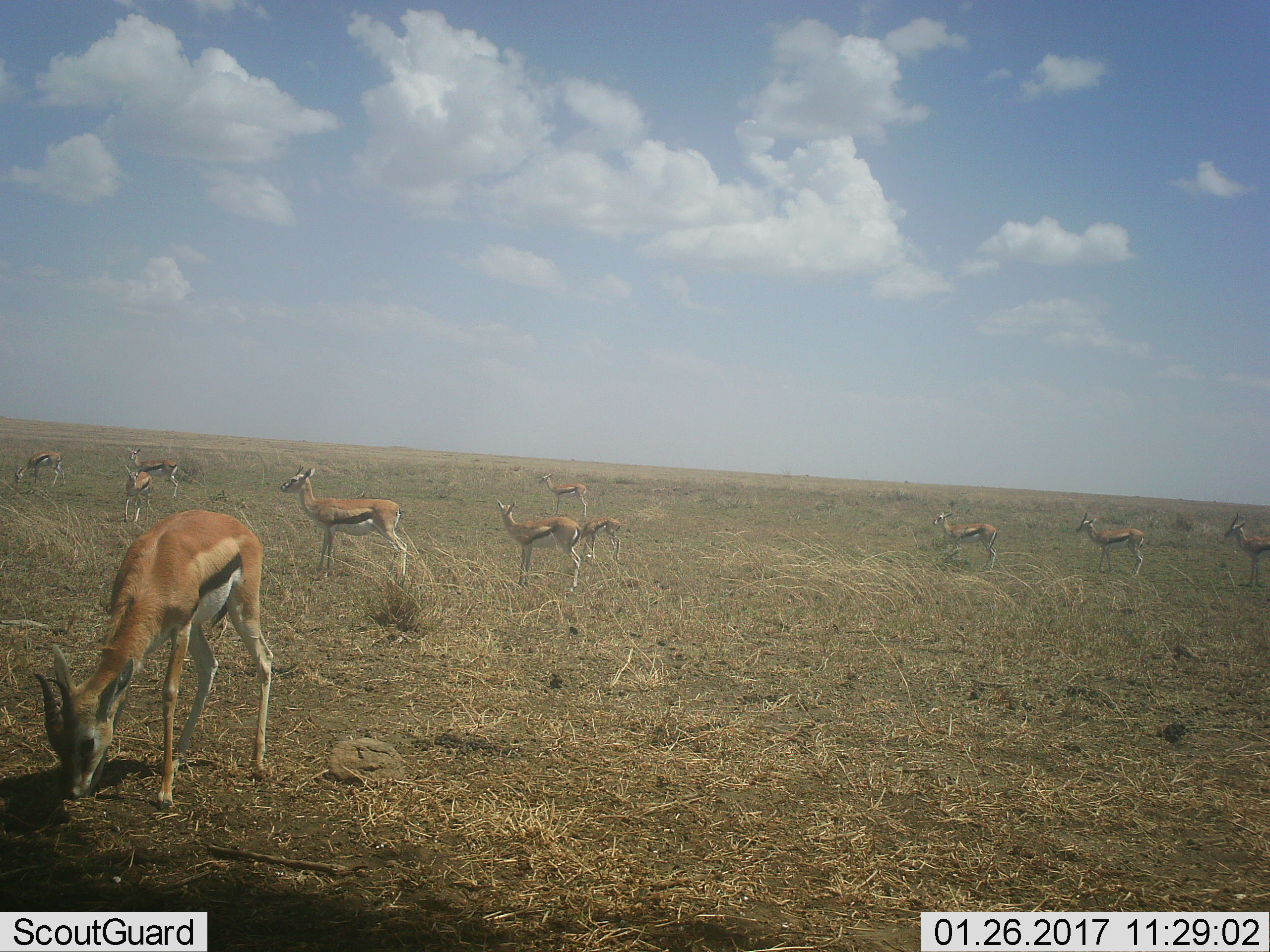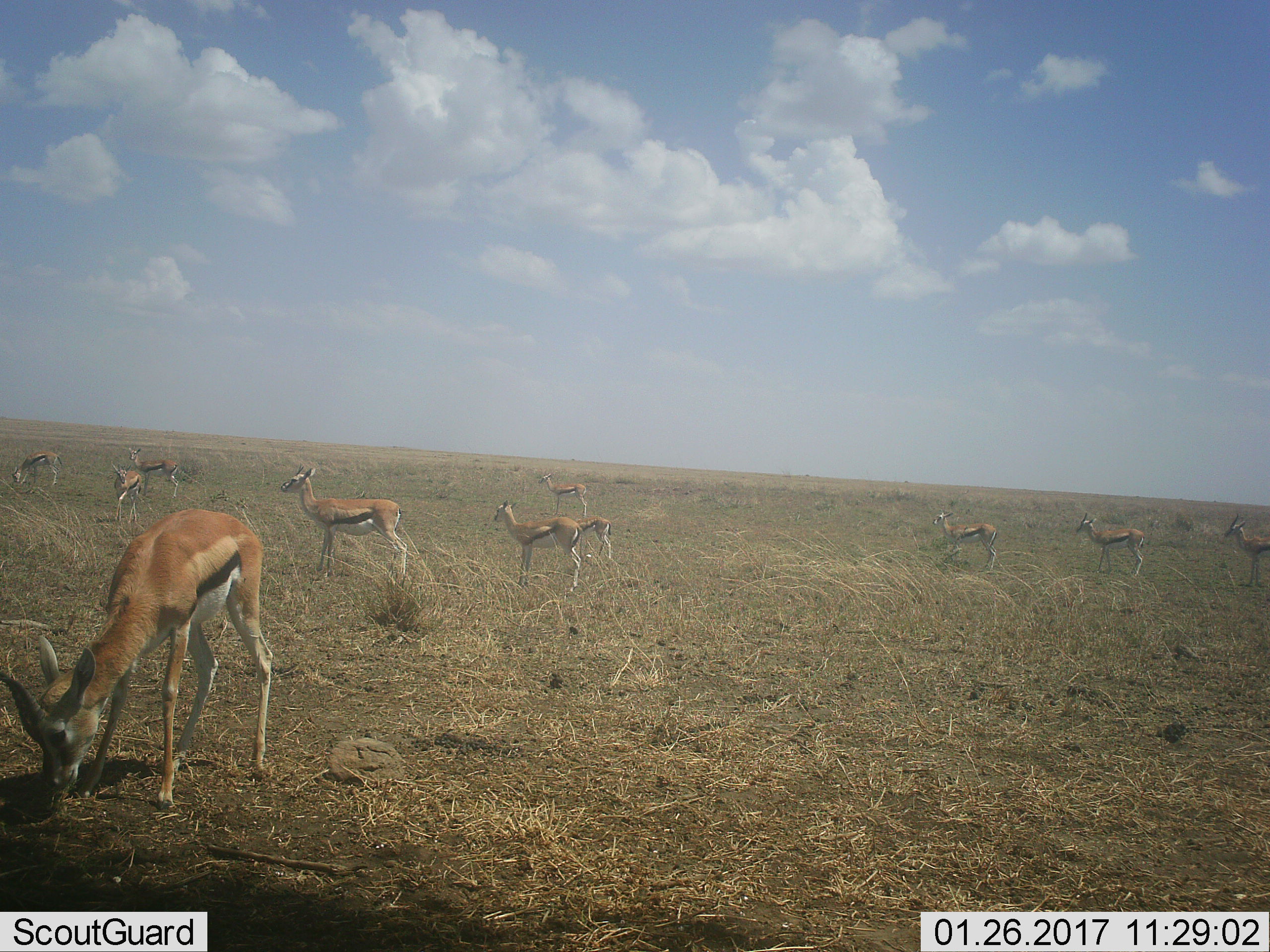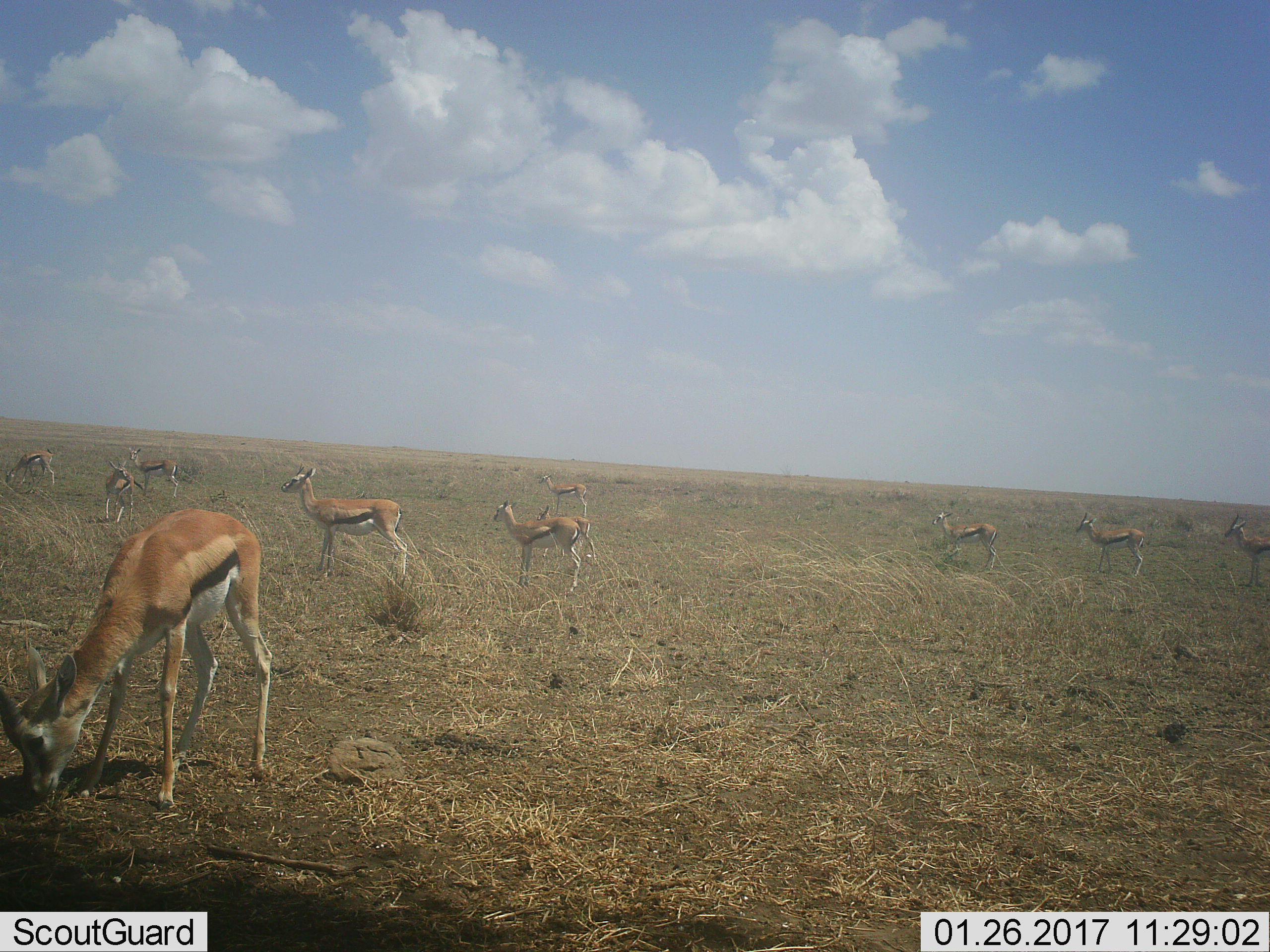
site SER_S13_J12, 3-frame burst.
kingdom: Animalia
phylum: Chordata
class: Mammalia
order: Artiodactyla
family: Bovidae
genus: Eudorcas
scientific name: Eudorcas thomsonii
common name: thomson's gazelle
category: gazellethomsons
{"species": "gazellethomsons (thomson's gazelle) (Eudorcas thomsonii)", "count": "11-50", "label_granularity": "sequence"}